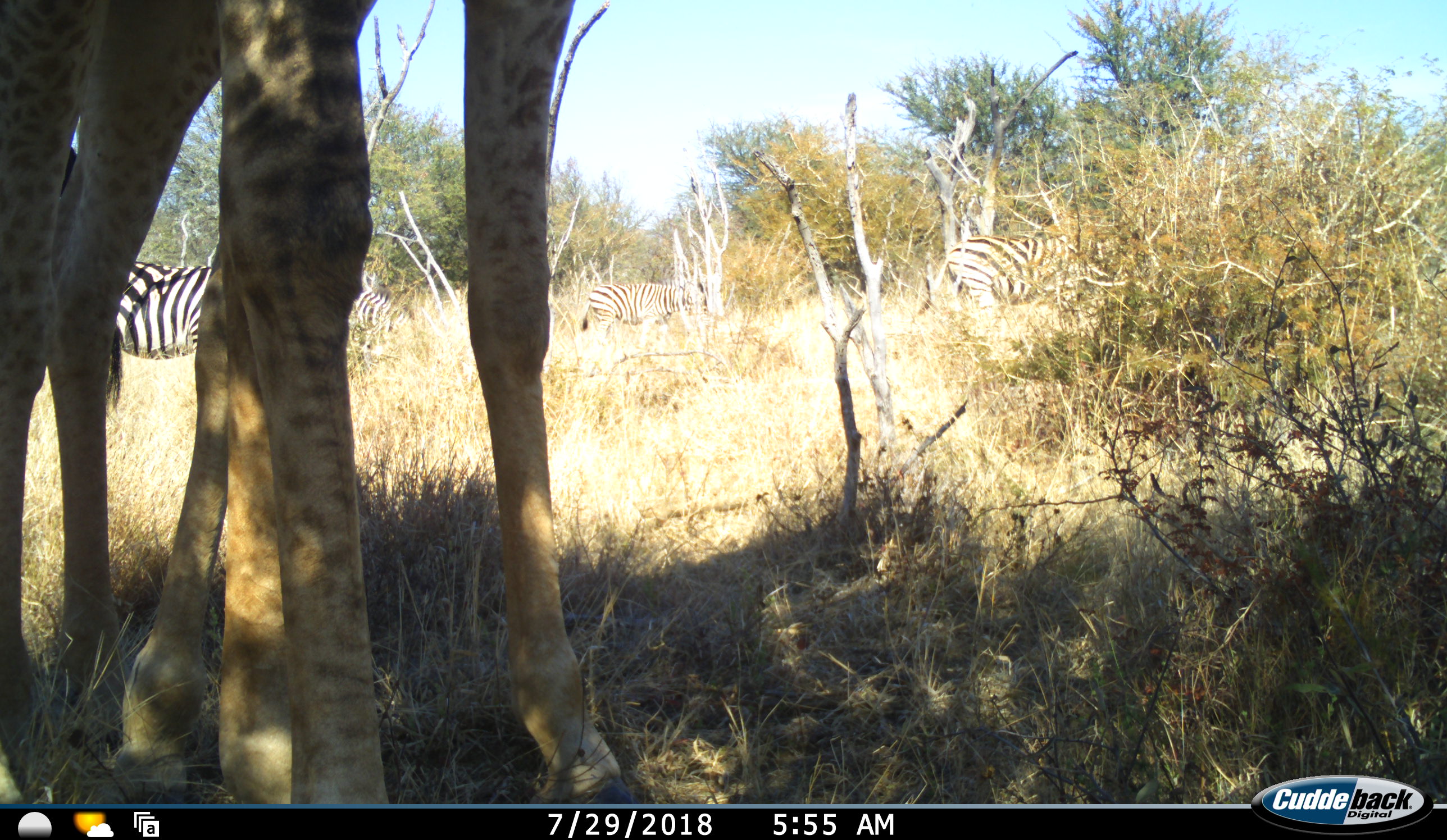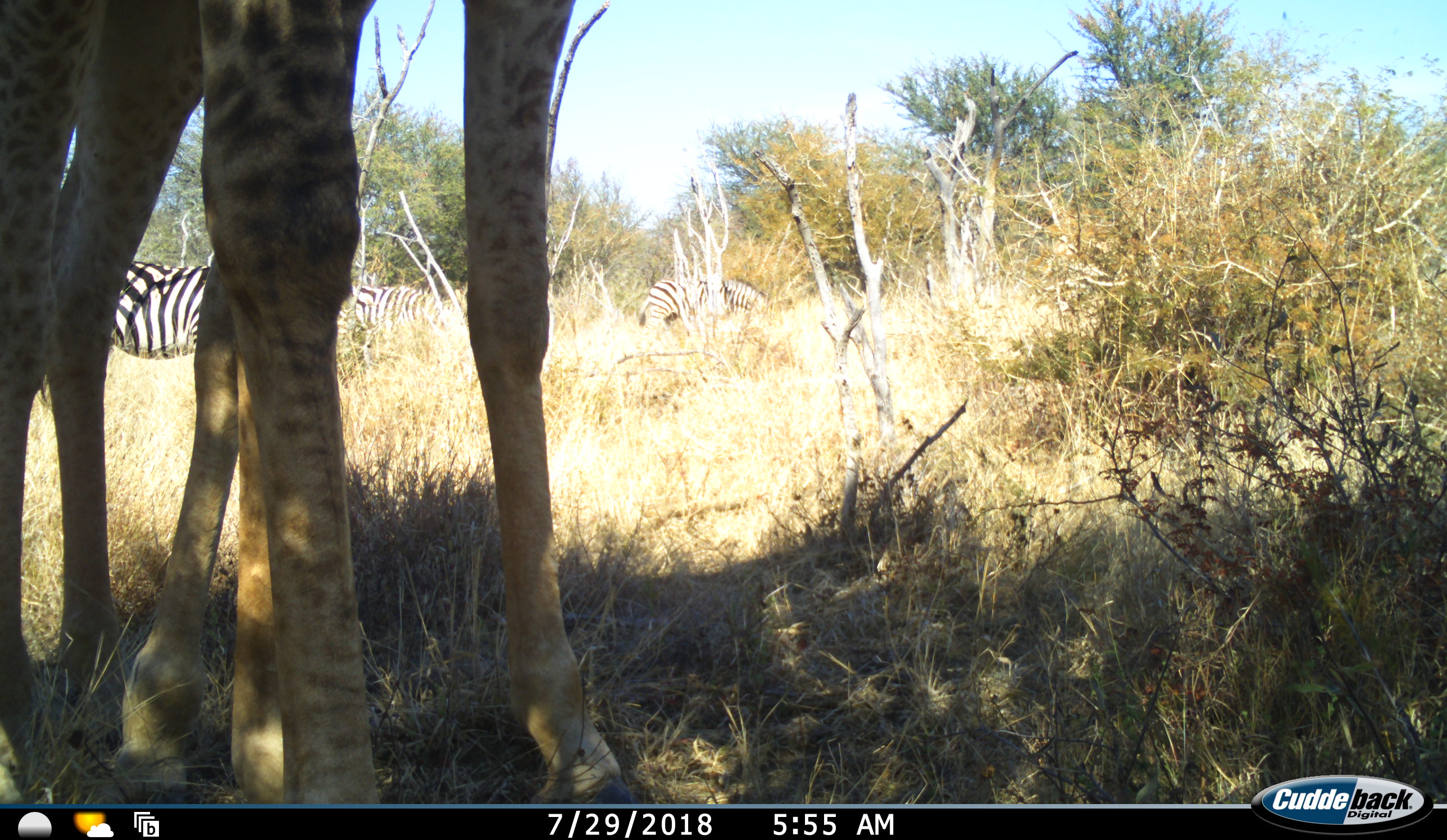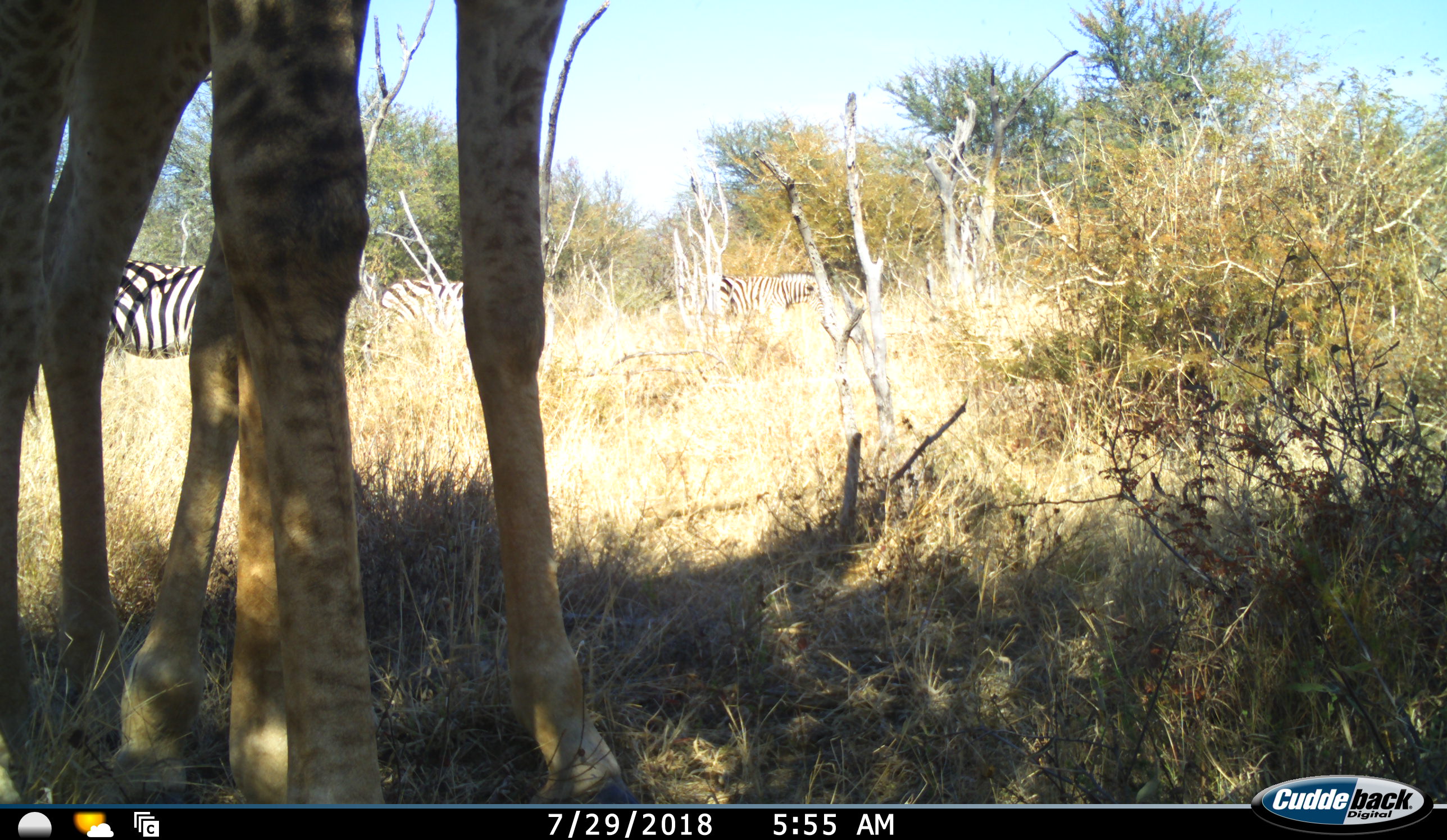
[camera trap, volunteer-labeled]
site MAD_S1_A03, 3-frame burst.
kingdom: Animalia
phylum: Chordata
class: Mammalia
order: Artiodactyla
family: Giraffidae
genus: Giraffa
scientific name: Giraffa camelopardalis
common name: giraffe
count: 2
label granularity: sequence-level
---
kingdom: Animalia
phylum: Chordata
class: Mammalia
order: Perissodactyla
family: Equidae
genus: Equus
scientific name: Equus quagga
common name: plains zebra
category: zebraplains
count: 4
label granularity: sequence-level